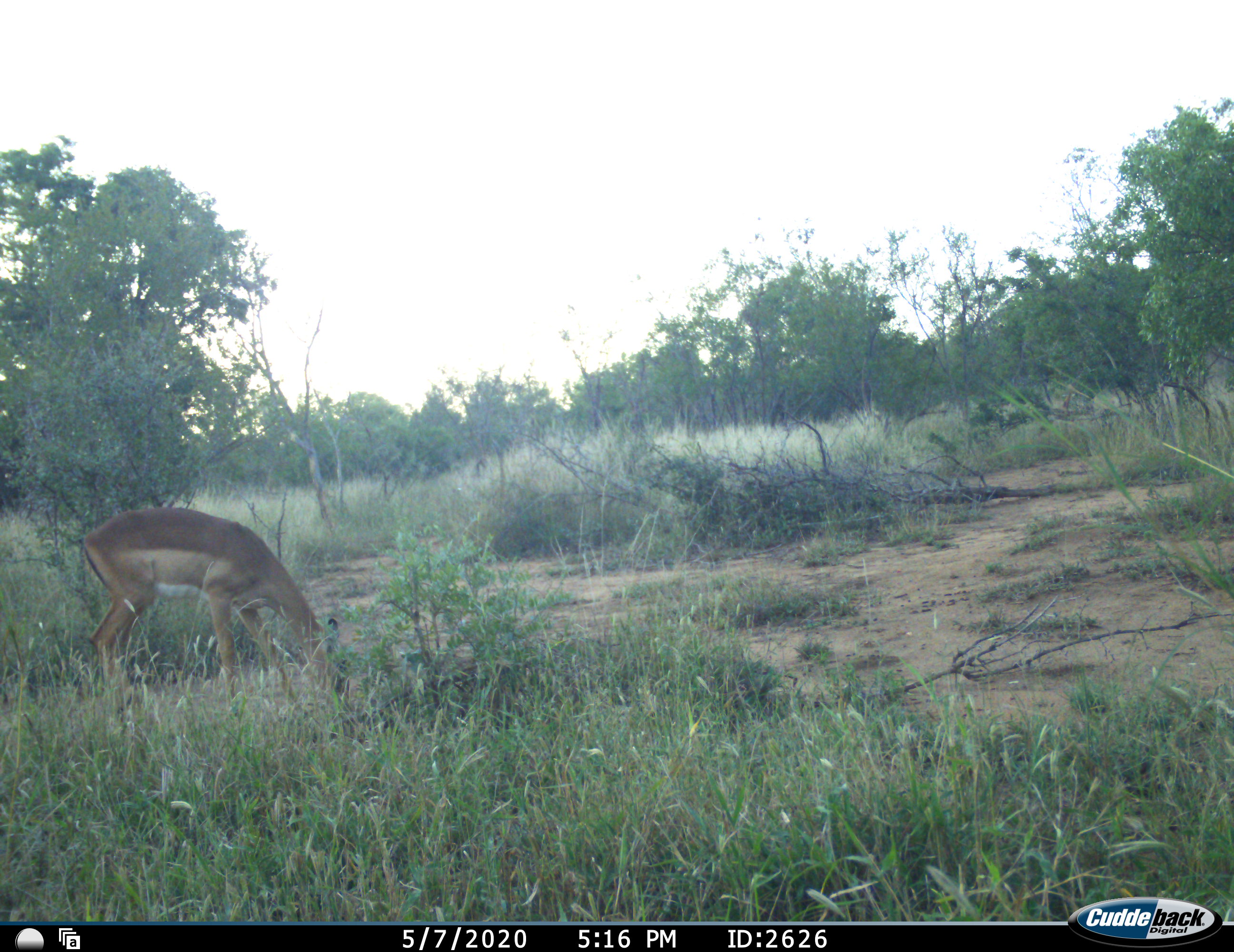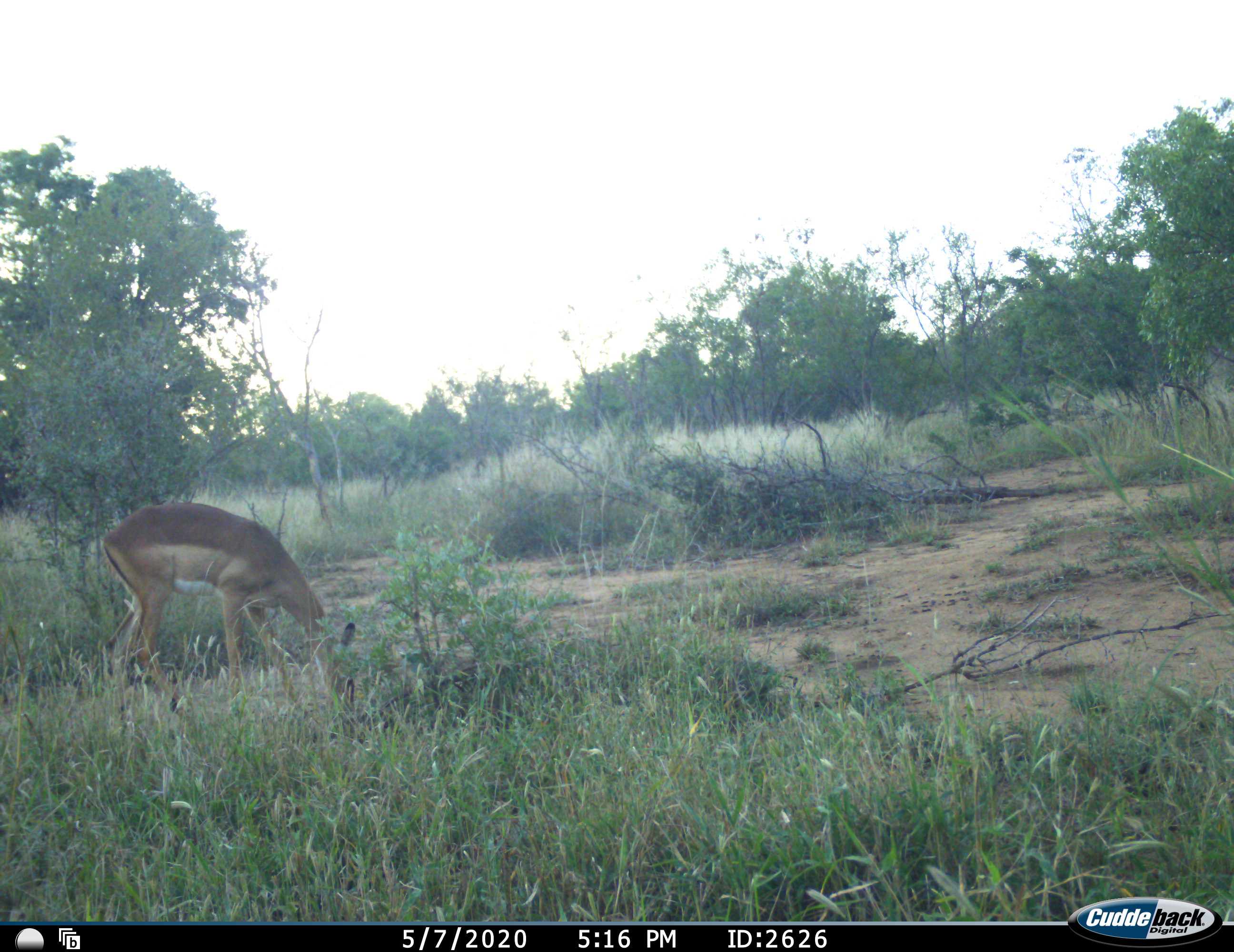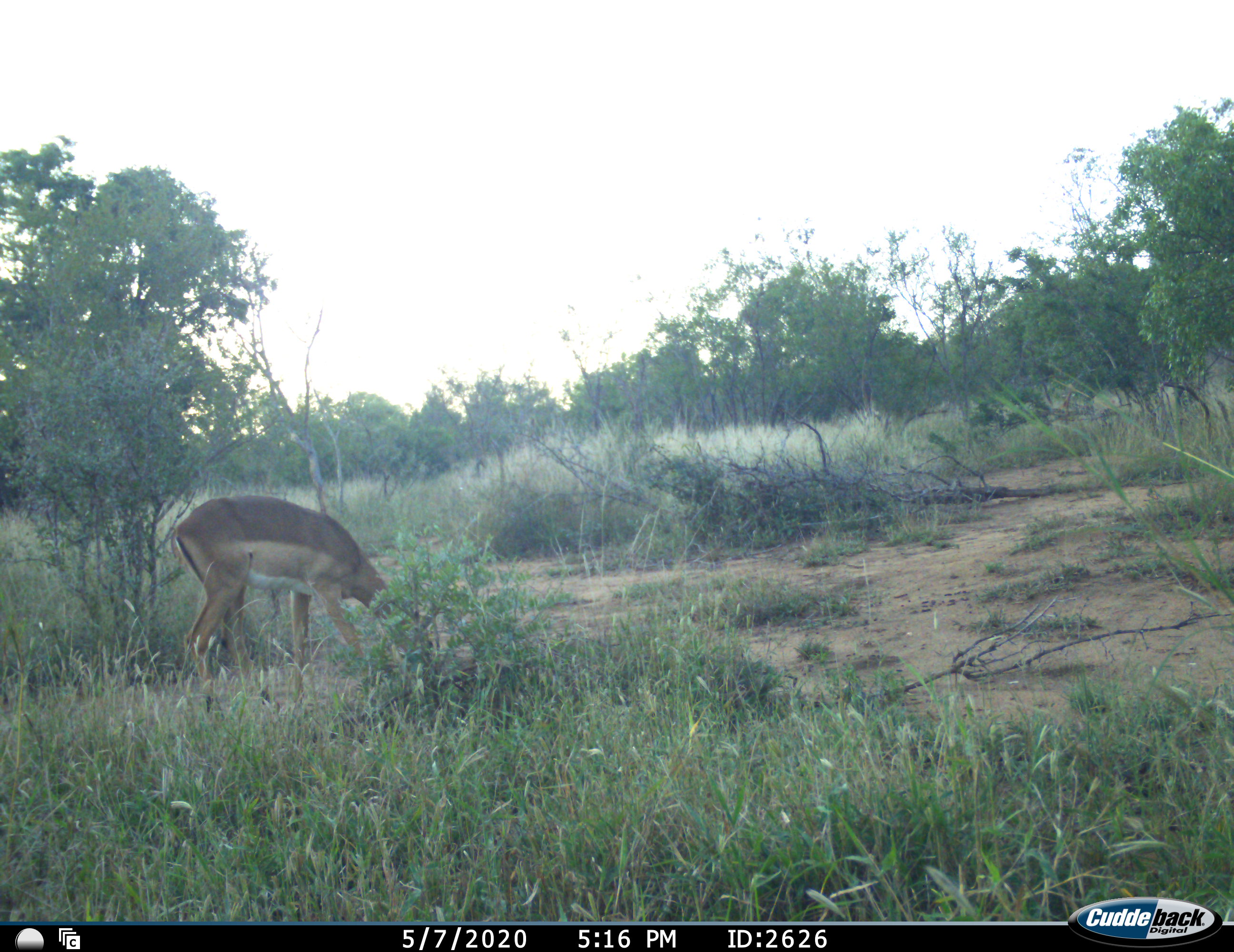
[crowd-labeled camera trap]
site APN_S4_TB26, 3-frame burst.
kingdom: Animalia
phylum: Chordata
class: Mammalia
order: Artiodactyla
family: Bovidae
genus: Aepyceros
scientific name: Aepyceros melampus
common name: impala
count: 1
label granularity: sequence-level